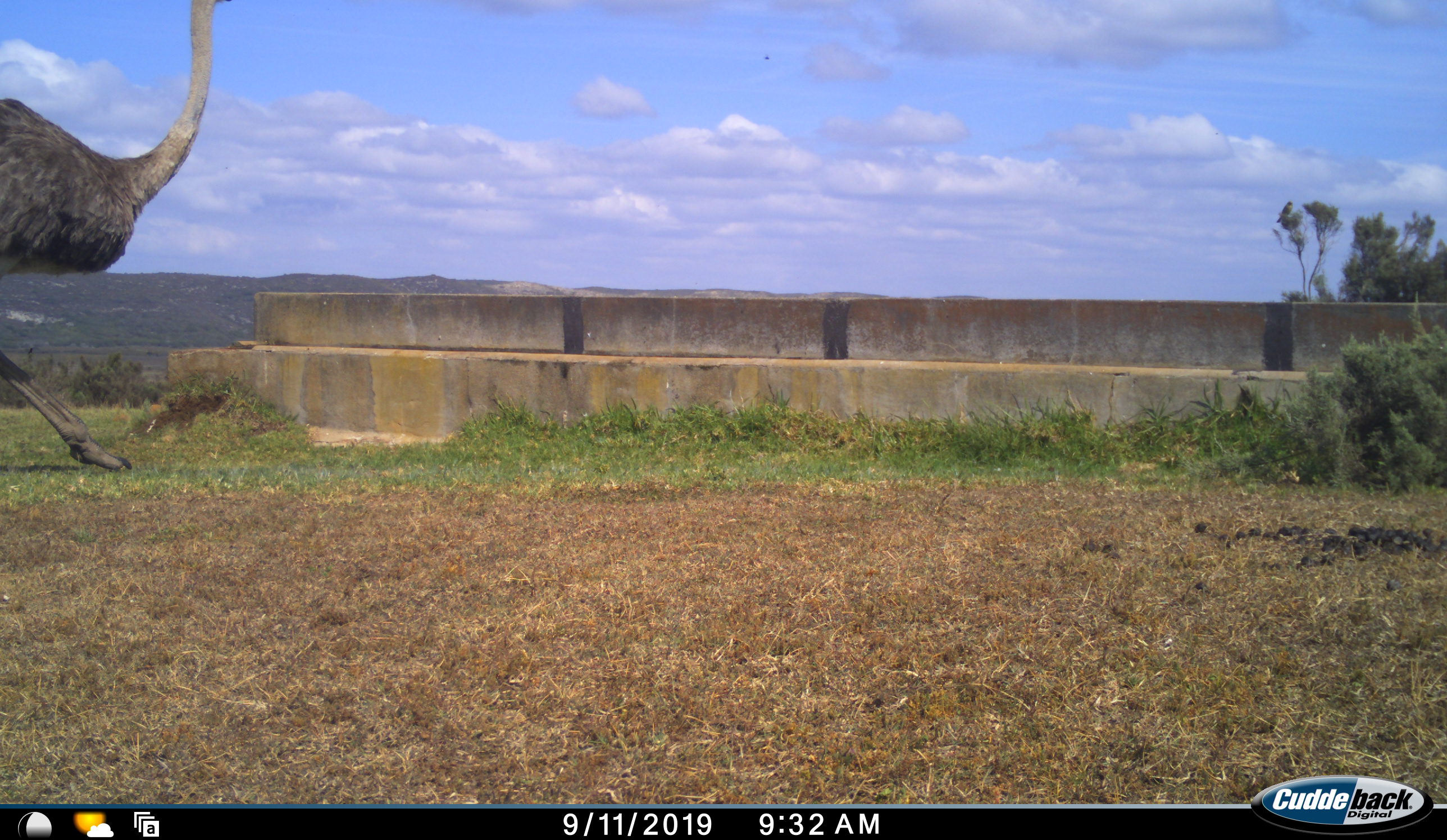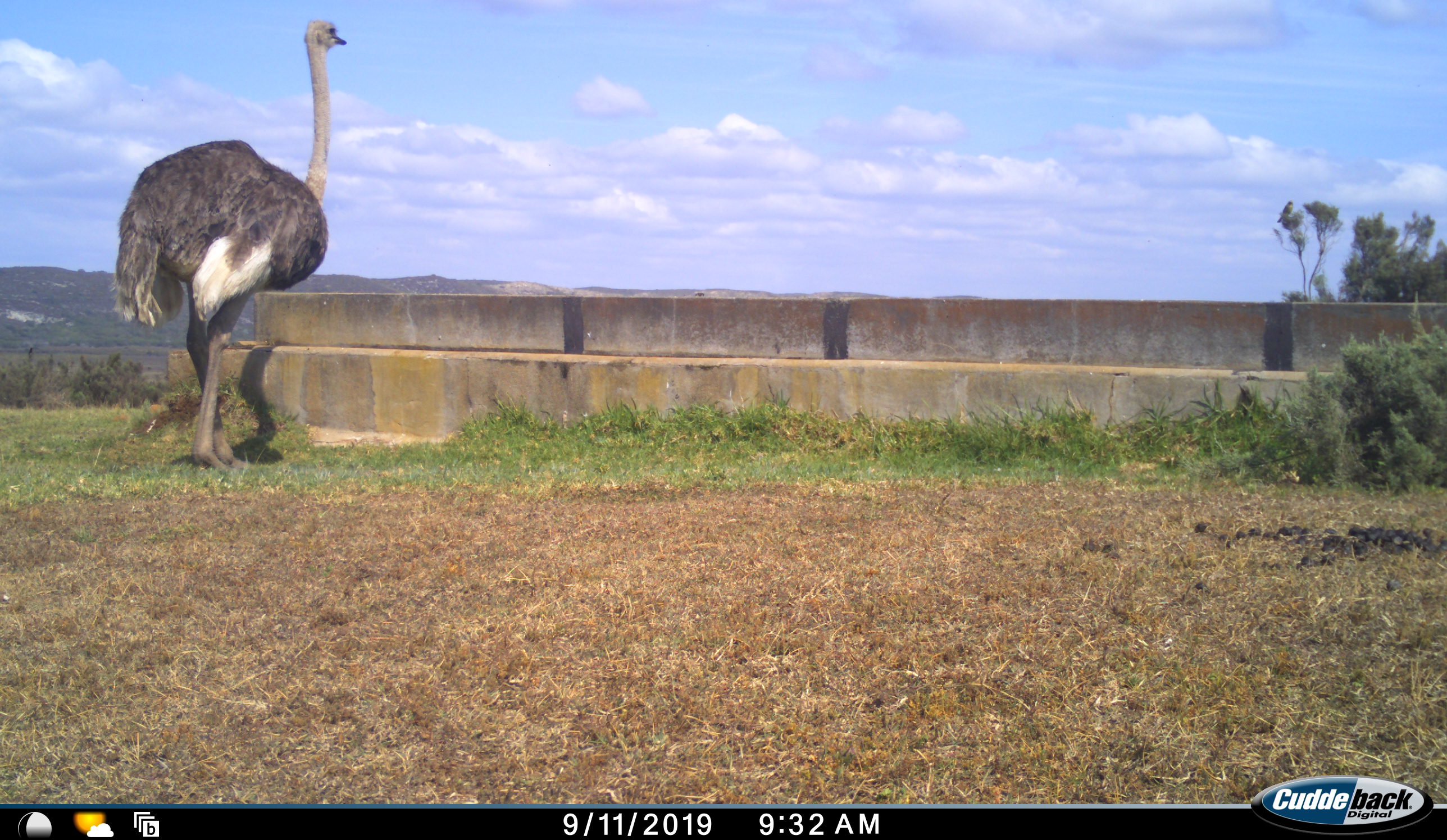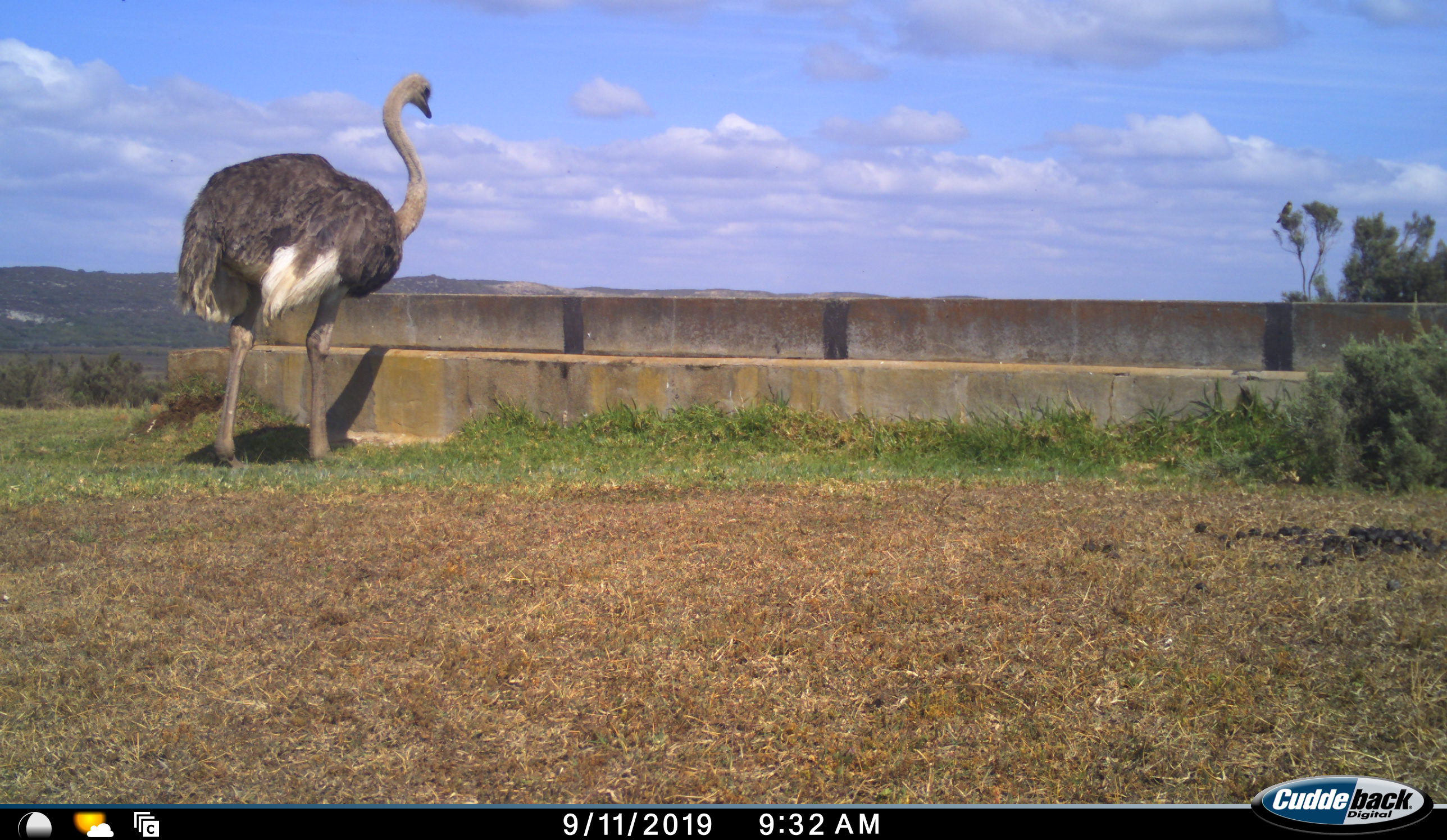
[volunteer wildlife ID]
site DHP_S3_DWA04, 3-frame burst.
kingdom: Animalia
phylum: Chordata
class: Aves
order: Struthioniformes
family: Struthionidae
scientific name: Struthionidae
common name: ostrich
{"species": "ostrich (Struthionidae)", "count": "1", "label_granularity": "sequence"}